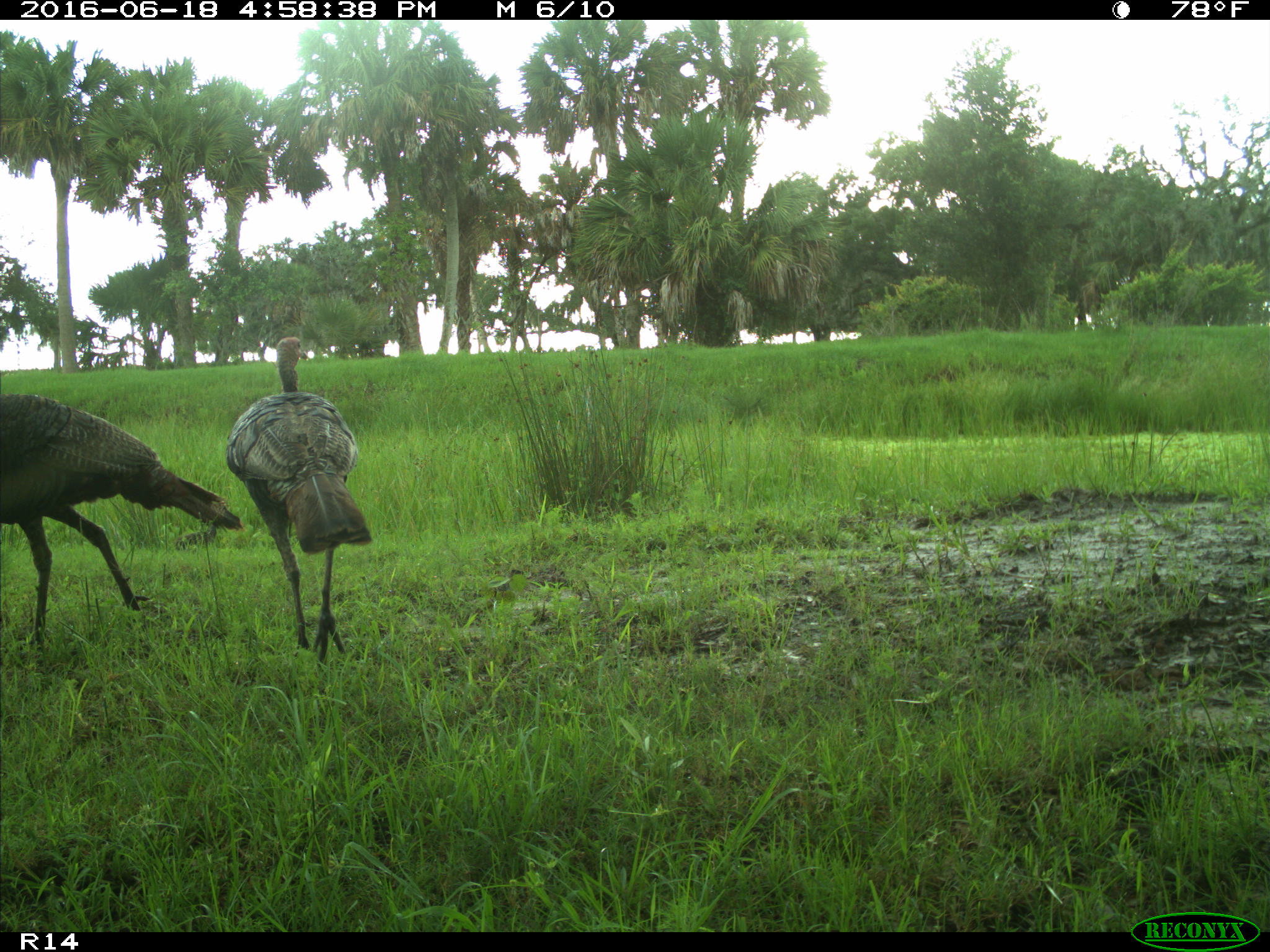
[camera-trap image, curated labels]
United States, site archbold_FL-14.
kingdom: Animalia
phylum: Chordata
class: Aves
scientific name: Aves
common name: birds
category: unidentified bird